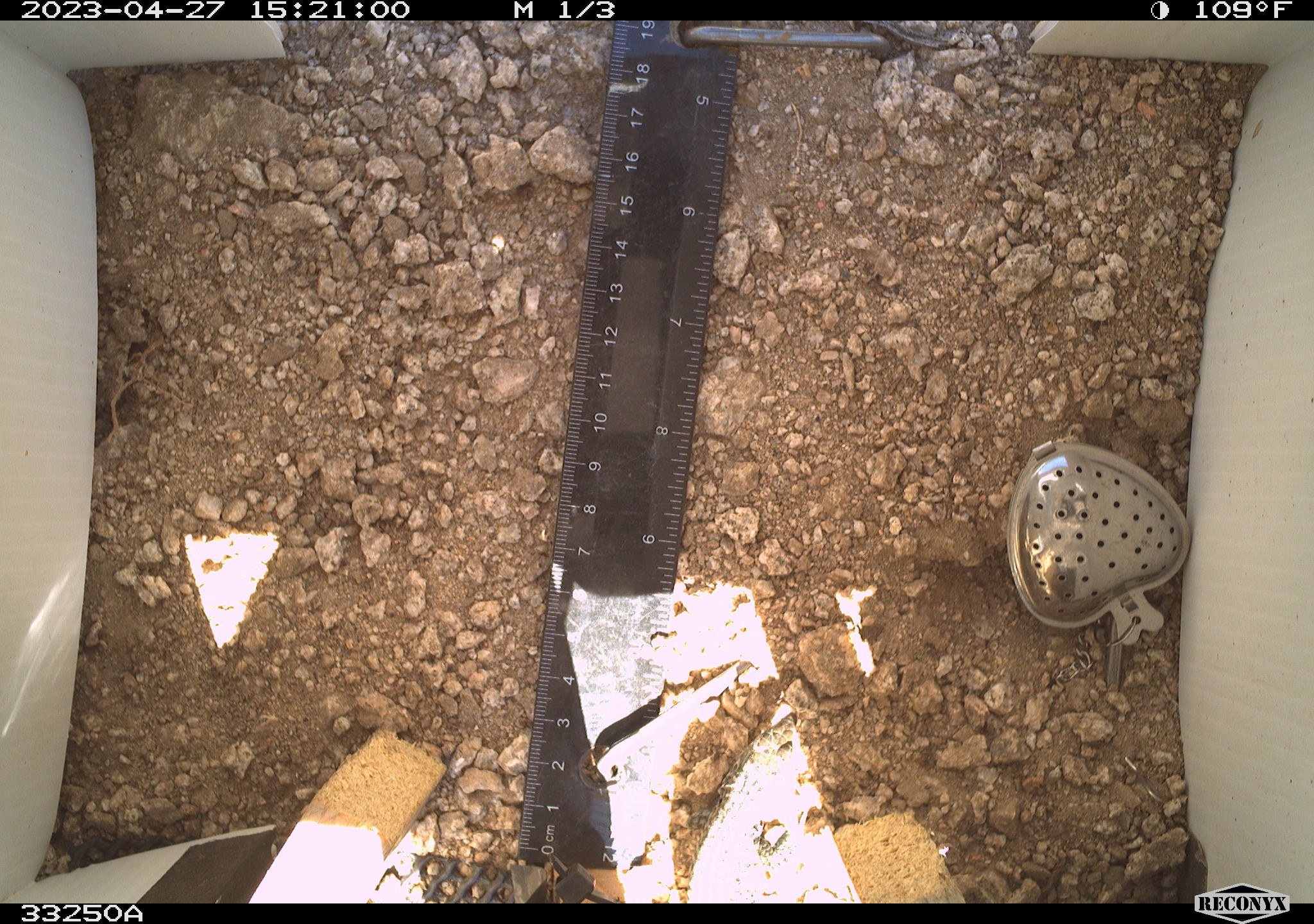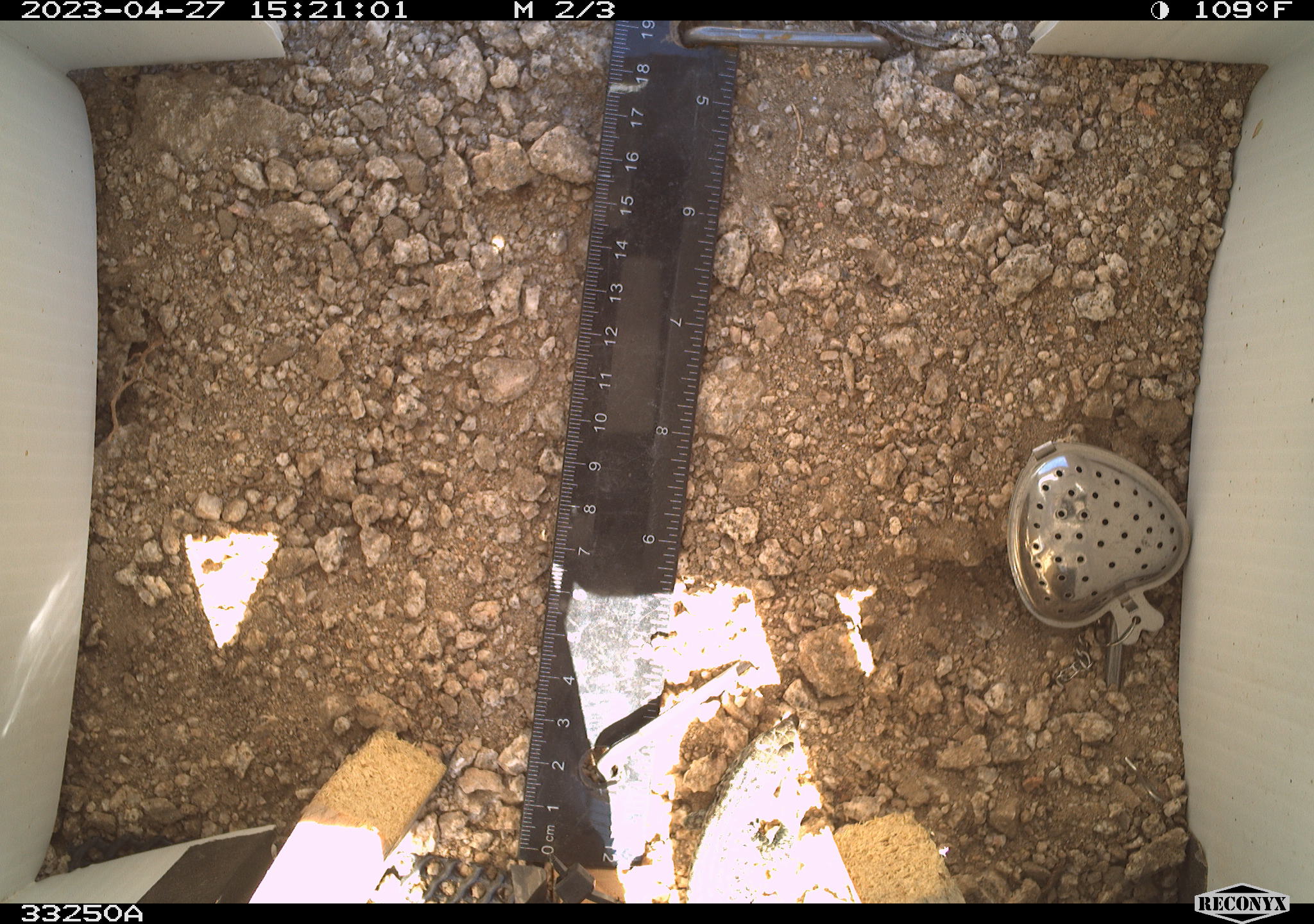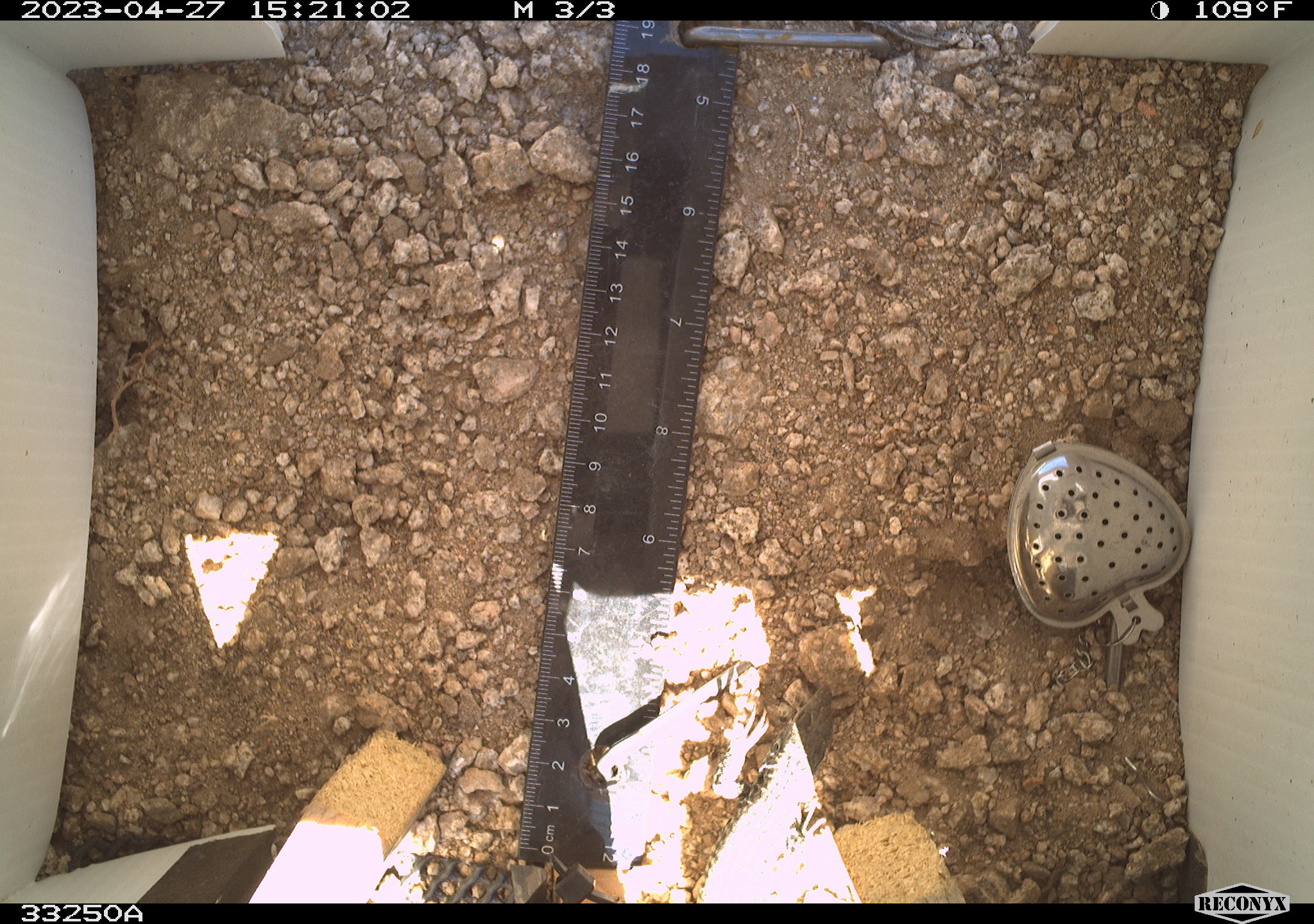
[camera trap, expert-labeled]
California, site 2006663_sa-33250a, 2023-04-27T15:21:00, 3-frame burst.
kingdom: Animalia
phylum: Chordata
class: Reptilia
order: Squamata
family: Teiidae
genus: Aspidoscelis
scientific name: Aspidoscelis tigris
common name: western whiptail